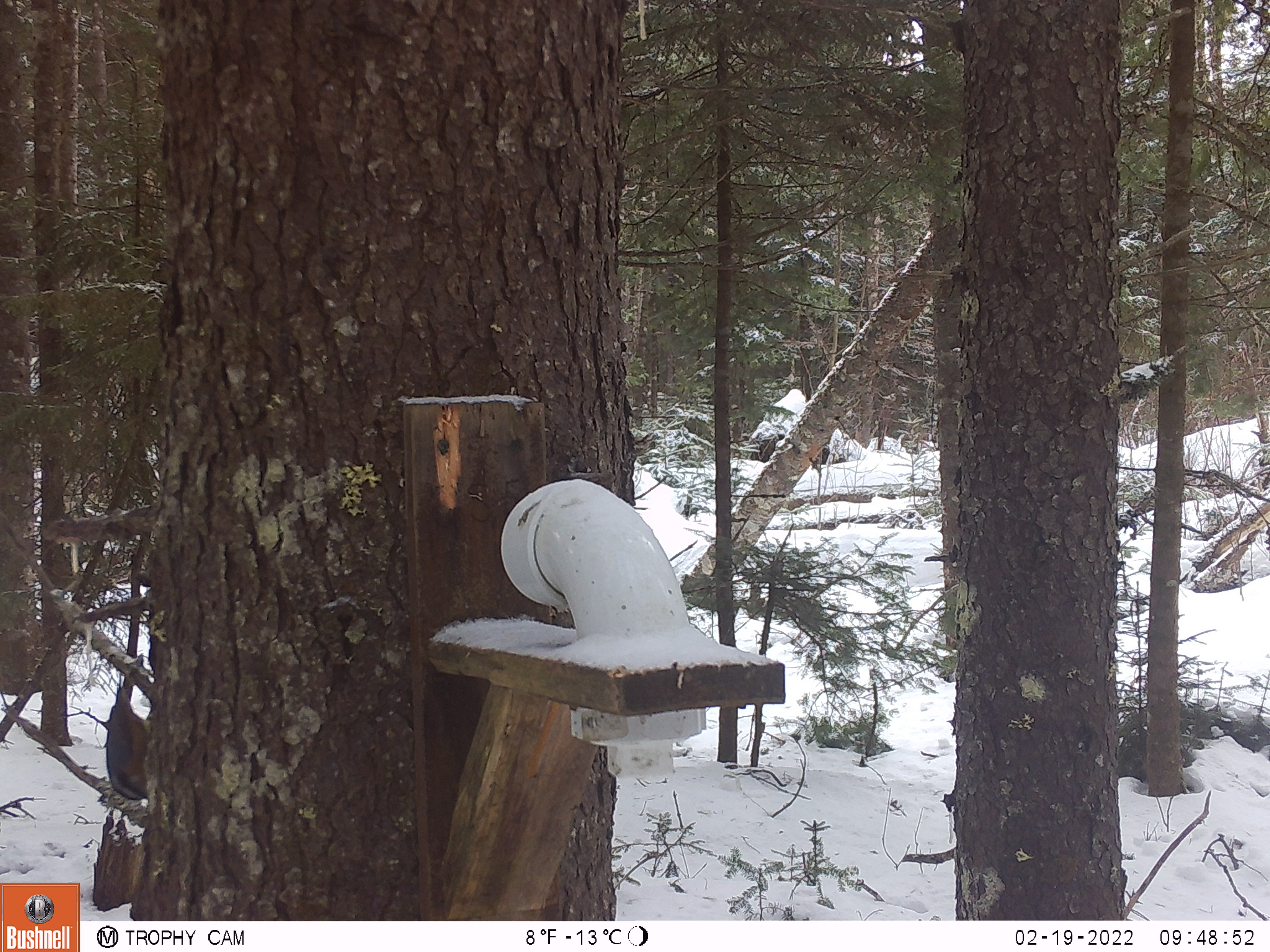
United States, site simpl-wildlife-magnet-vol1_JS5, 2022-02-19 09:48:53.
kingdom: Animalia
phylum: Chordata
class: Aves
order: Passeriformes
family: Sittidae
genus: Sitta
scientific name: Sitta canadensis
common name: red-breasted nuthatch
Red-breasted nuthatch (Sitta canadensis).